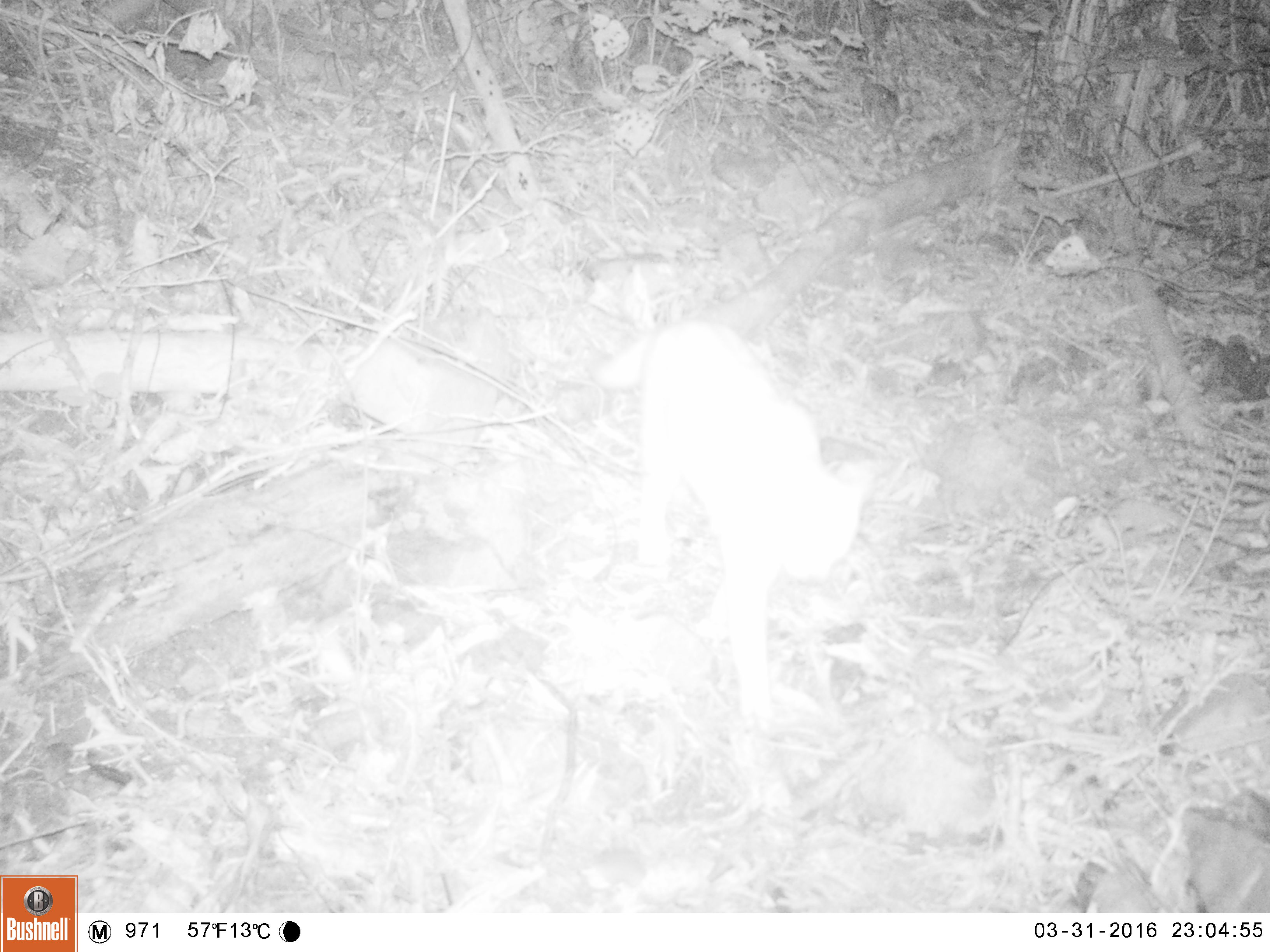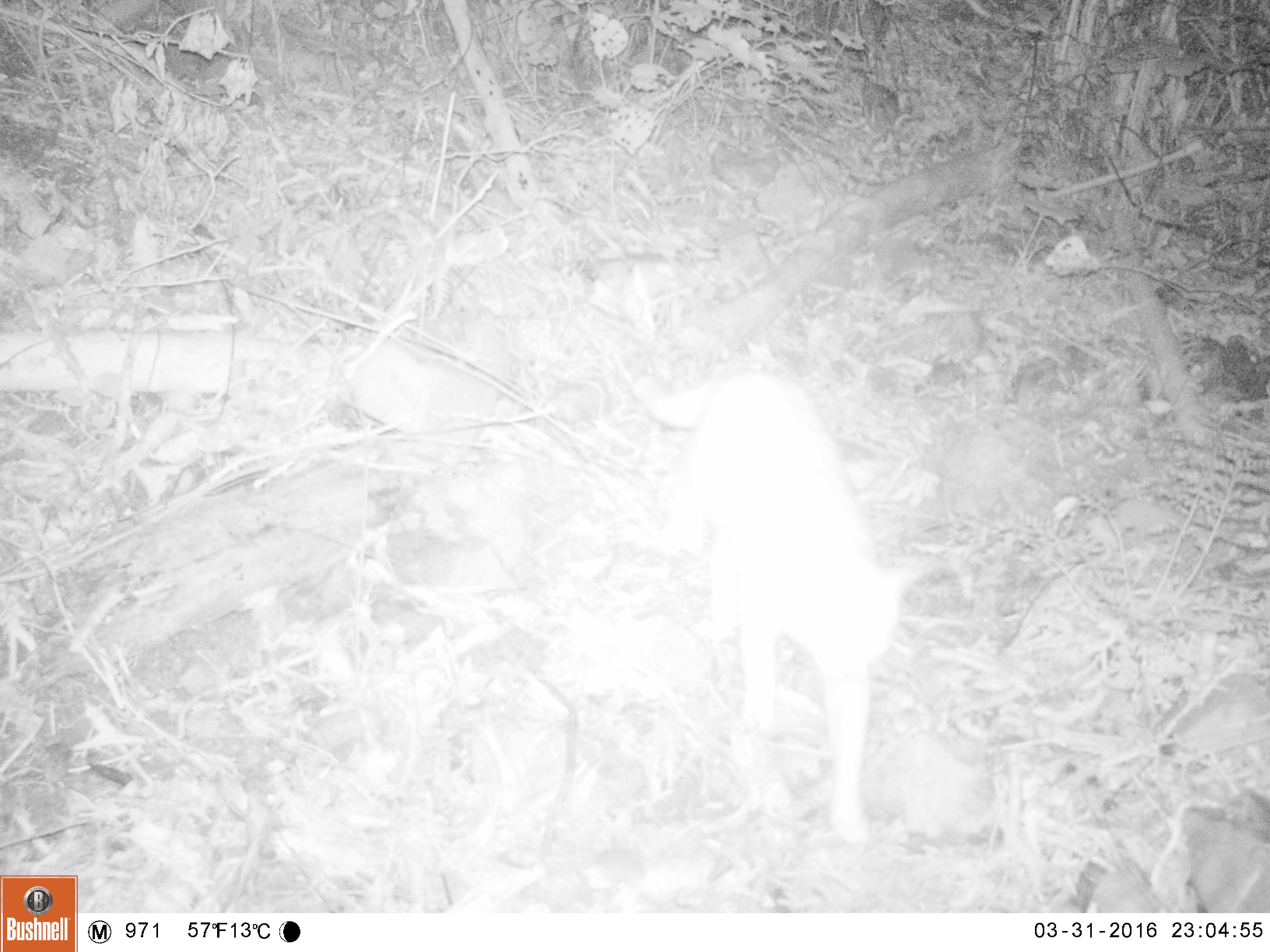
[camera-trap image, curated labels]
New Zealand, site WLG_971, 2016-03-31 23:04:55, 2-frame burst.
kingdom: Animalia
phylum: Chordata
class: Mammalia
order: Carnivora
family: Felidae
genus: Felis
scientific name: Felis catus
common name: domestic cat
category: cat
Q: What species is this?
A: Cat (domestic cat) (Felis catus).